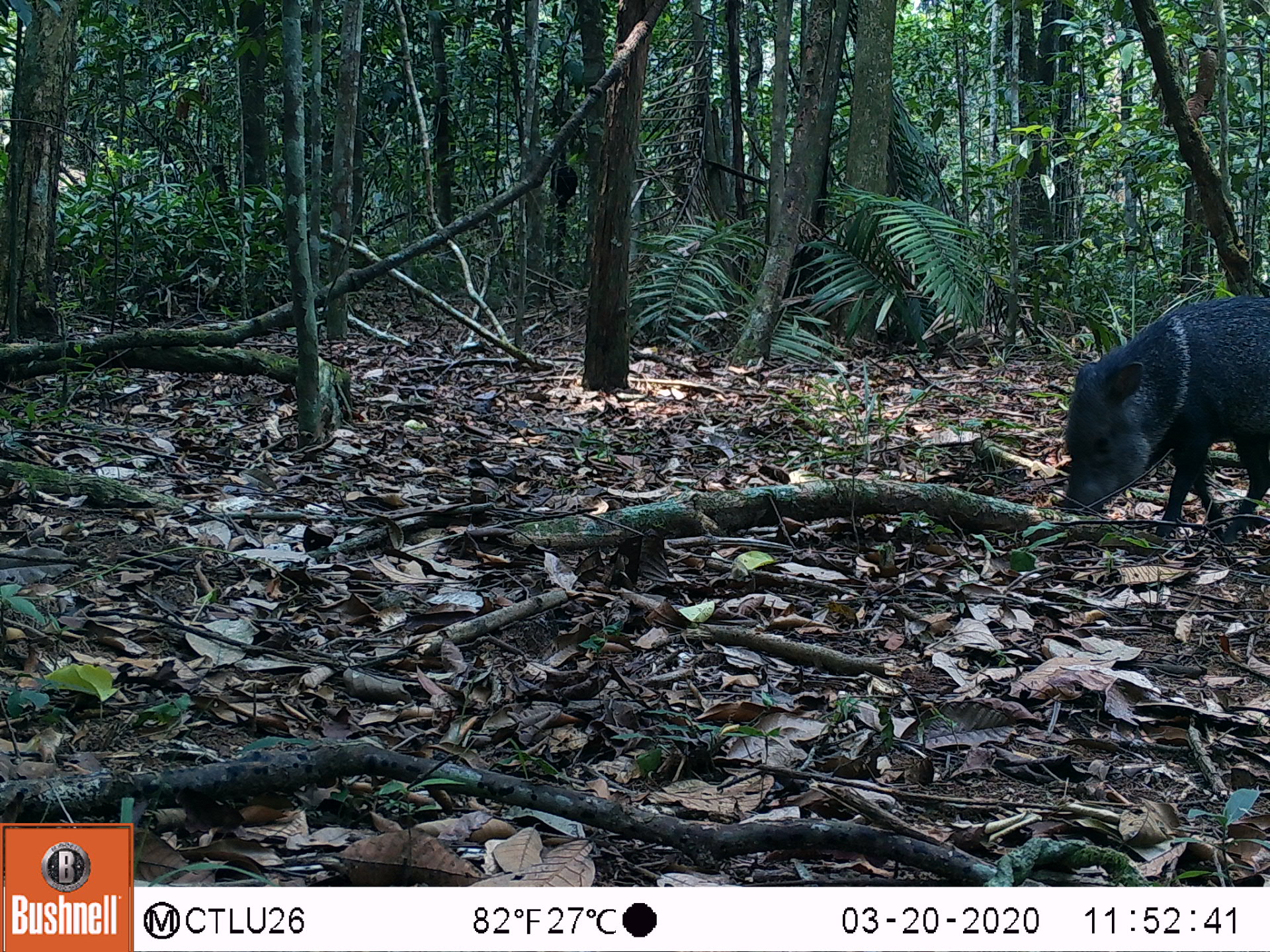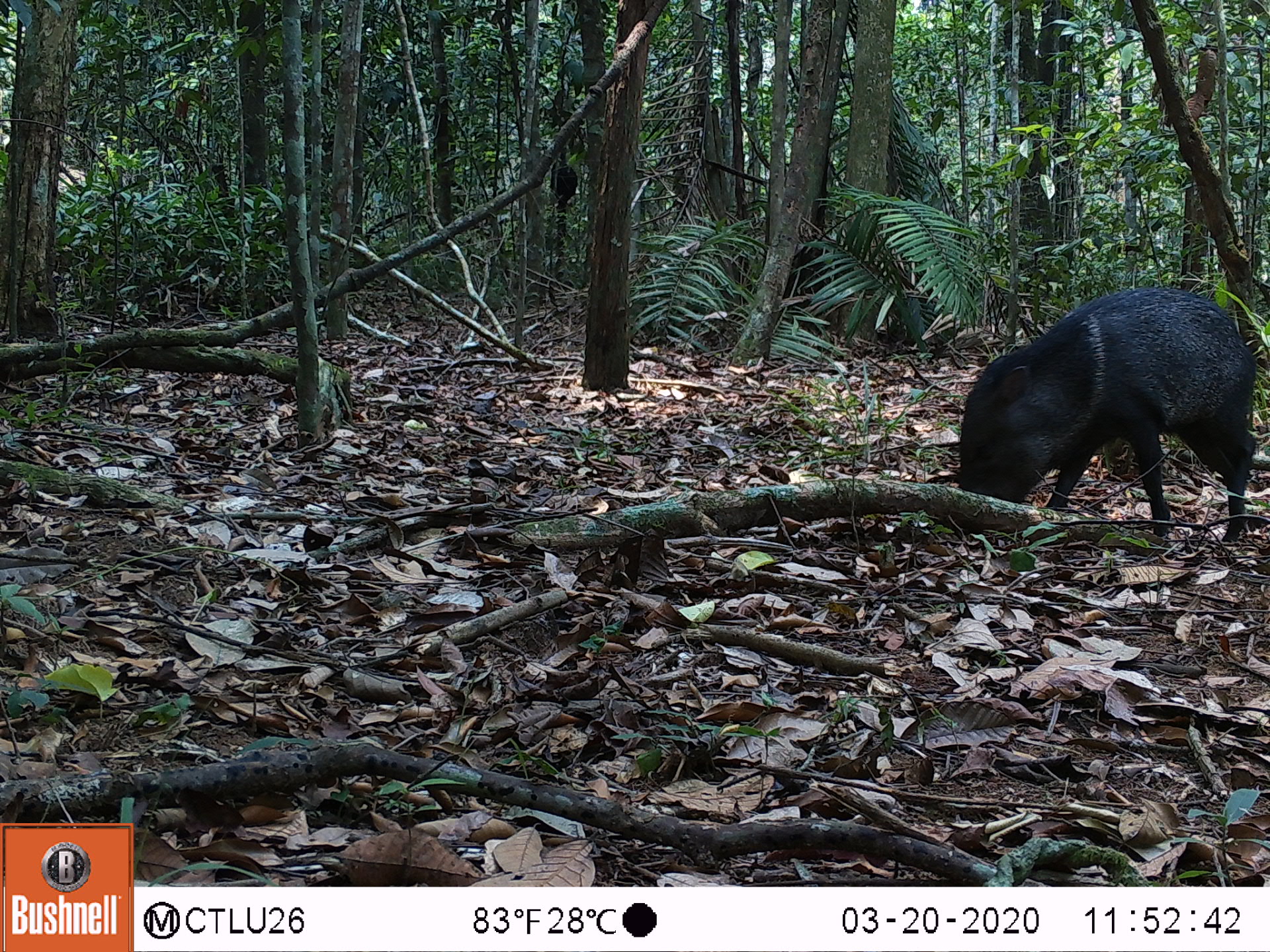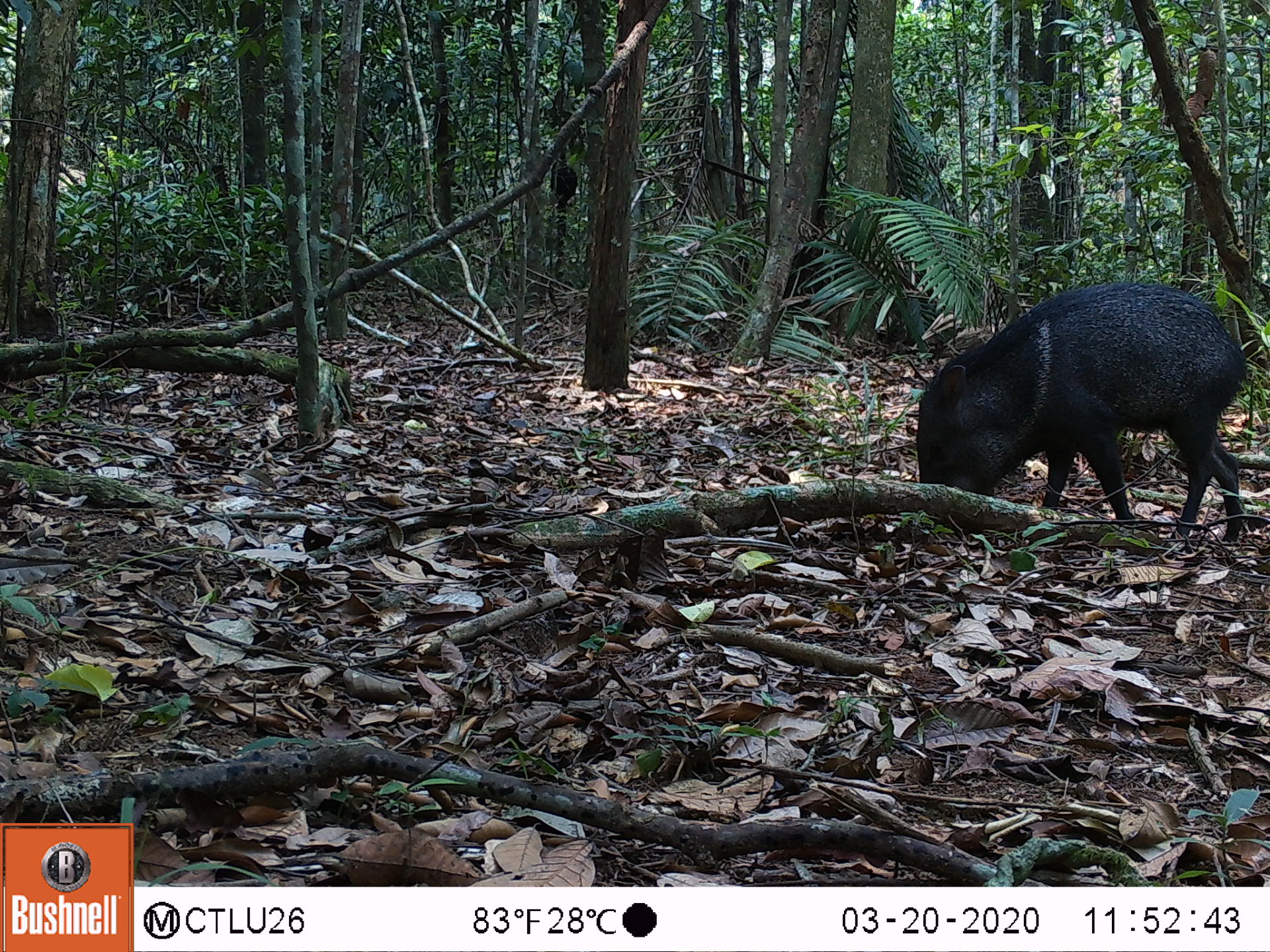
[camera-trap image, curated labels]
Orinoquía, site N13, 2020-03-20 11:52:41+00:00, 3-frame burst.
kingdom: Animalia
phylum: Chordata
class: Mammalia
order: Artiodactyla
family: Tayassuidae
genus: Pecari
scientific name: Pecari tajacu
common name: collared peccary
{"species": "collared peccary (Pecari tajacu)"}